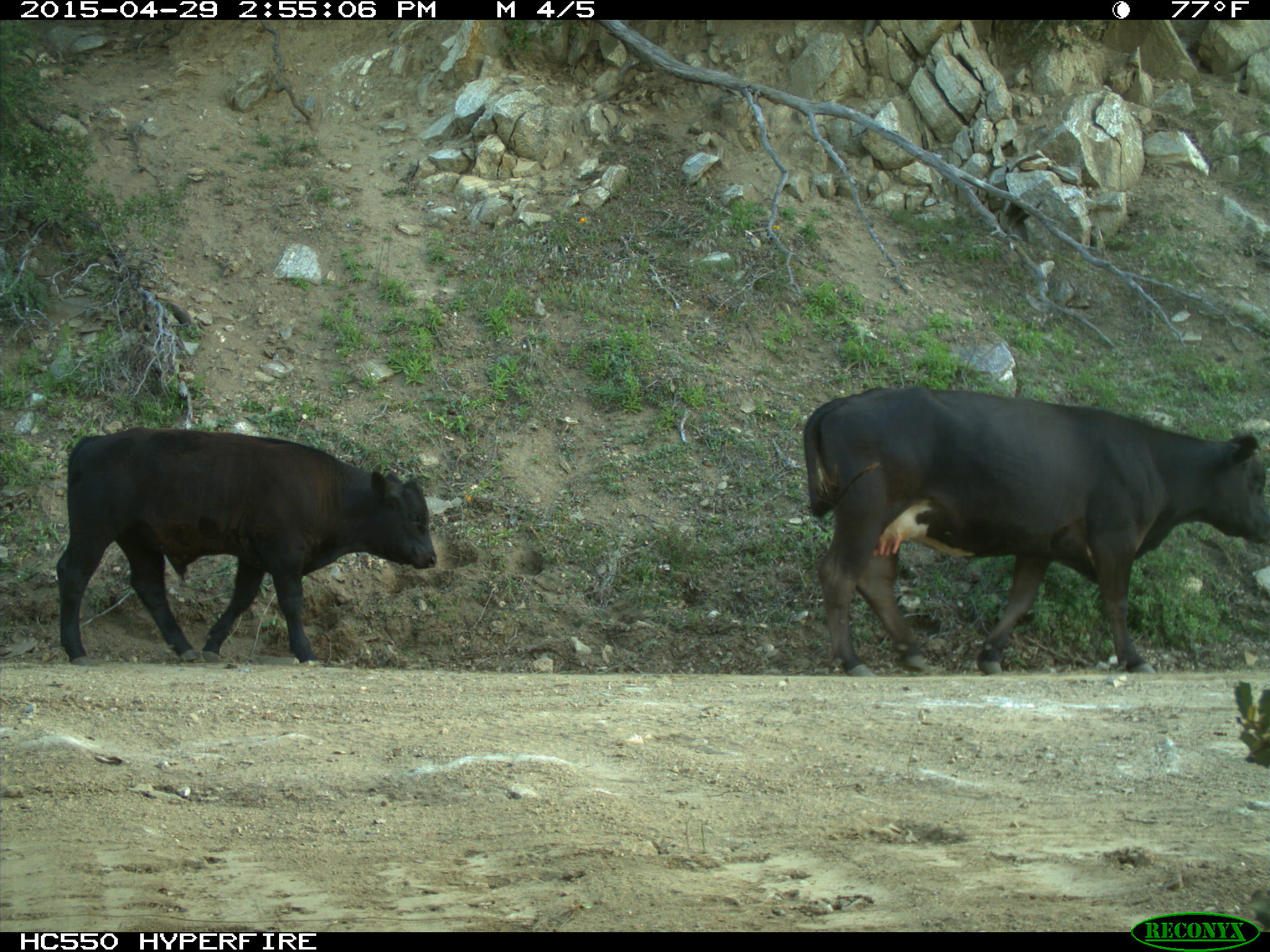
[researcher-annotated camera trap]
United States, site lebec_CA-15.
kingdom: Animalia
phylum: Chordata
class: Mammalia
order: Artiodactyla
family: Bovidae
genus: Bos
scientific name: Bos taurus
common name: domestic cow